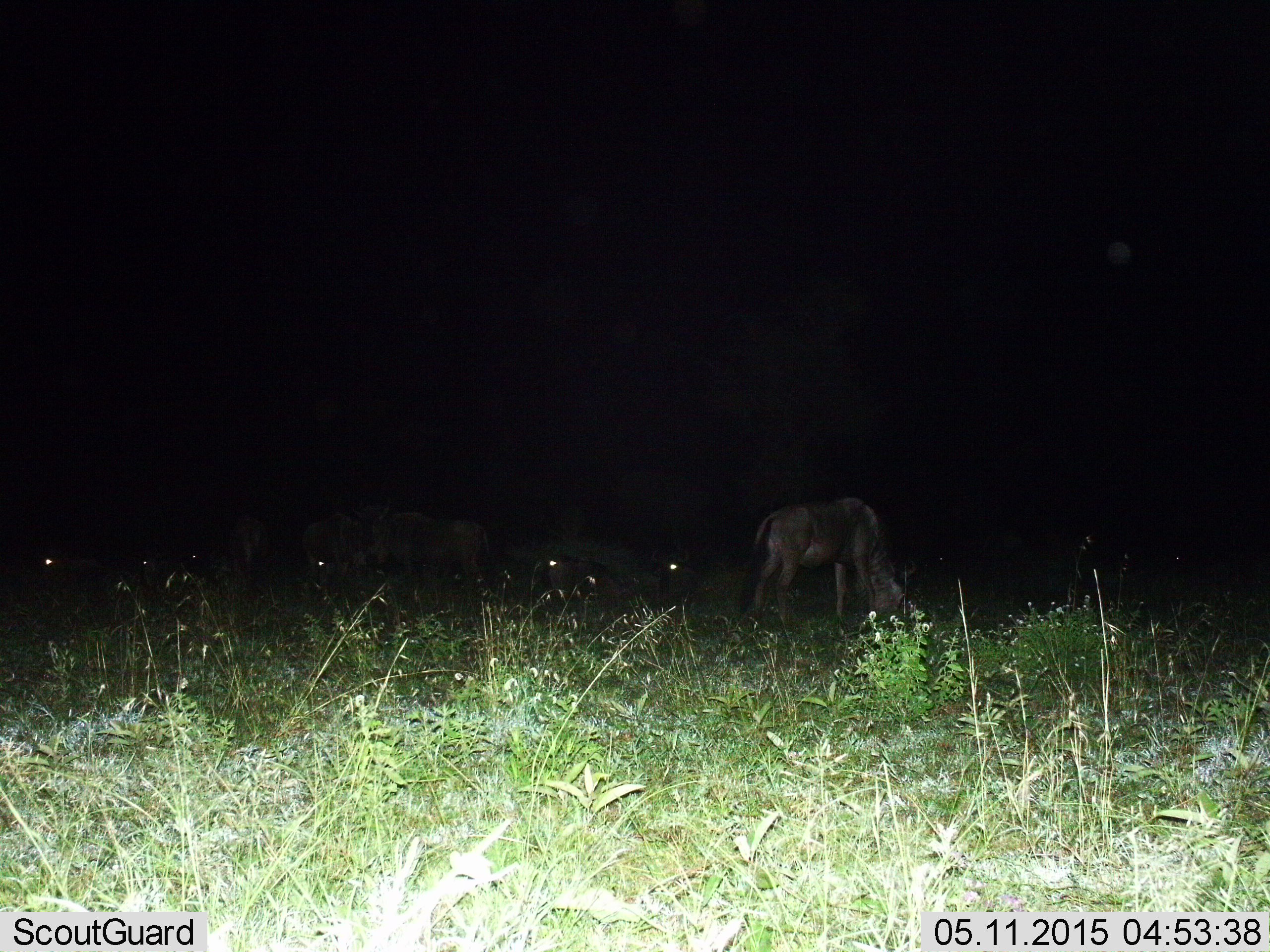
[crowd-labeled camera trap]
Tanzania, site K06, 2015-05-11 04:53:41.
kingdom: Animalia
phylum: Chordata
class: Mammalia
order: Artiodactyla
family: Bovidae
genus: Connochaetes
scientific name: Connochaetes taurinus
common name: blue wildebeest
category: wildebeest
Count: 6.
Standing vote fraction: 30%.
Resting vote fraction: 30%.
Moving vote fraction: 20%.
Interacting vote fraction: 0%.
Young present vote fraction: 0%.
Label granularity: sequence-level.